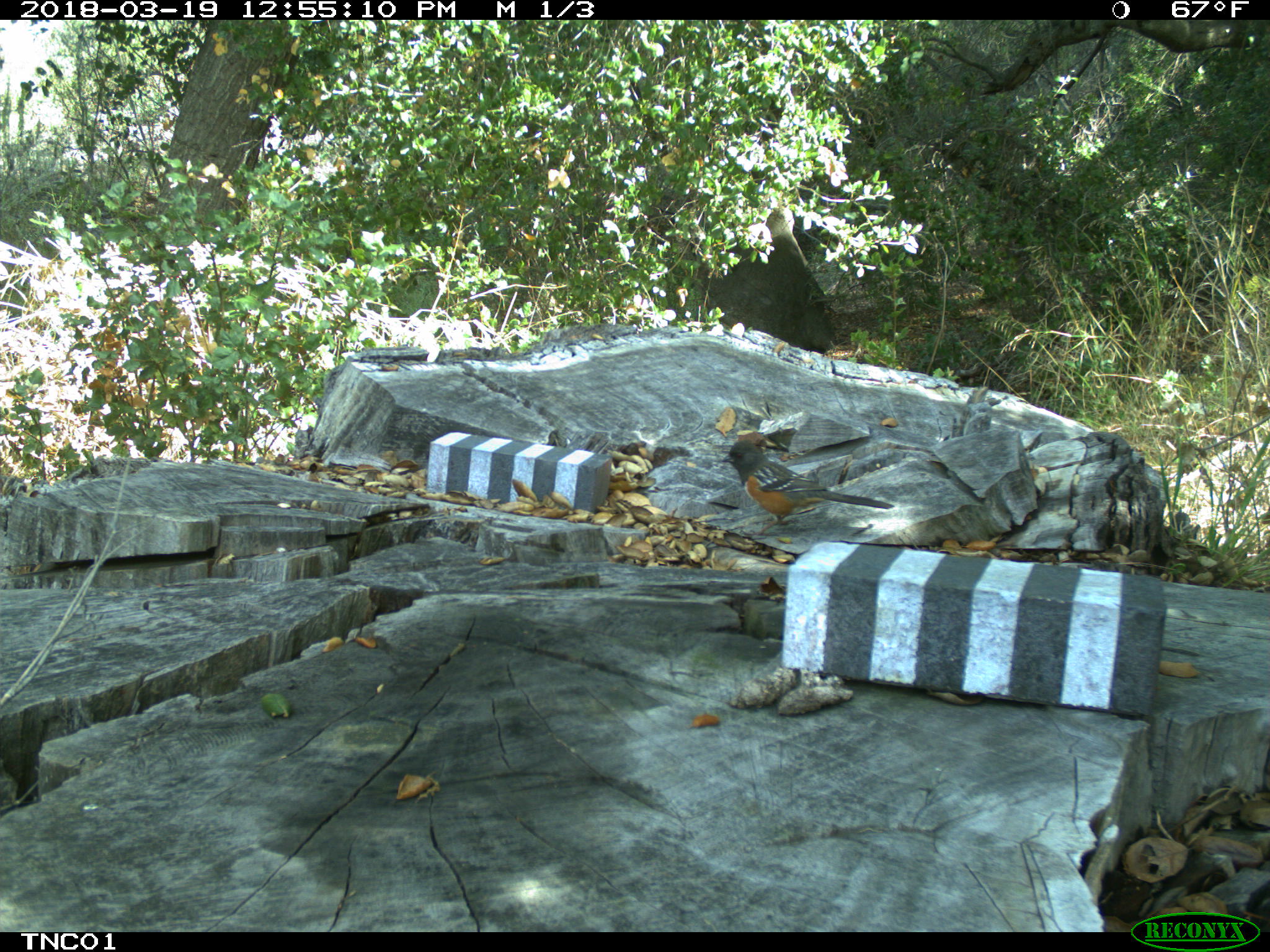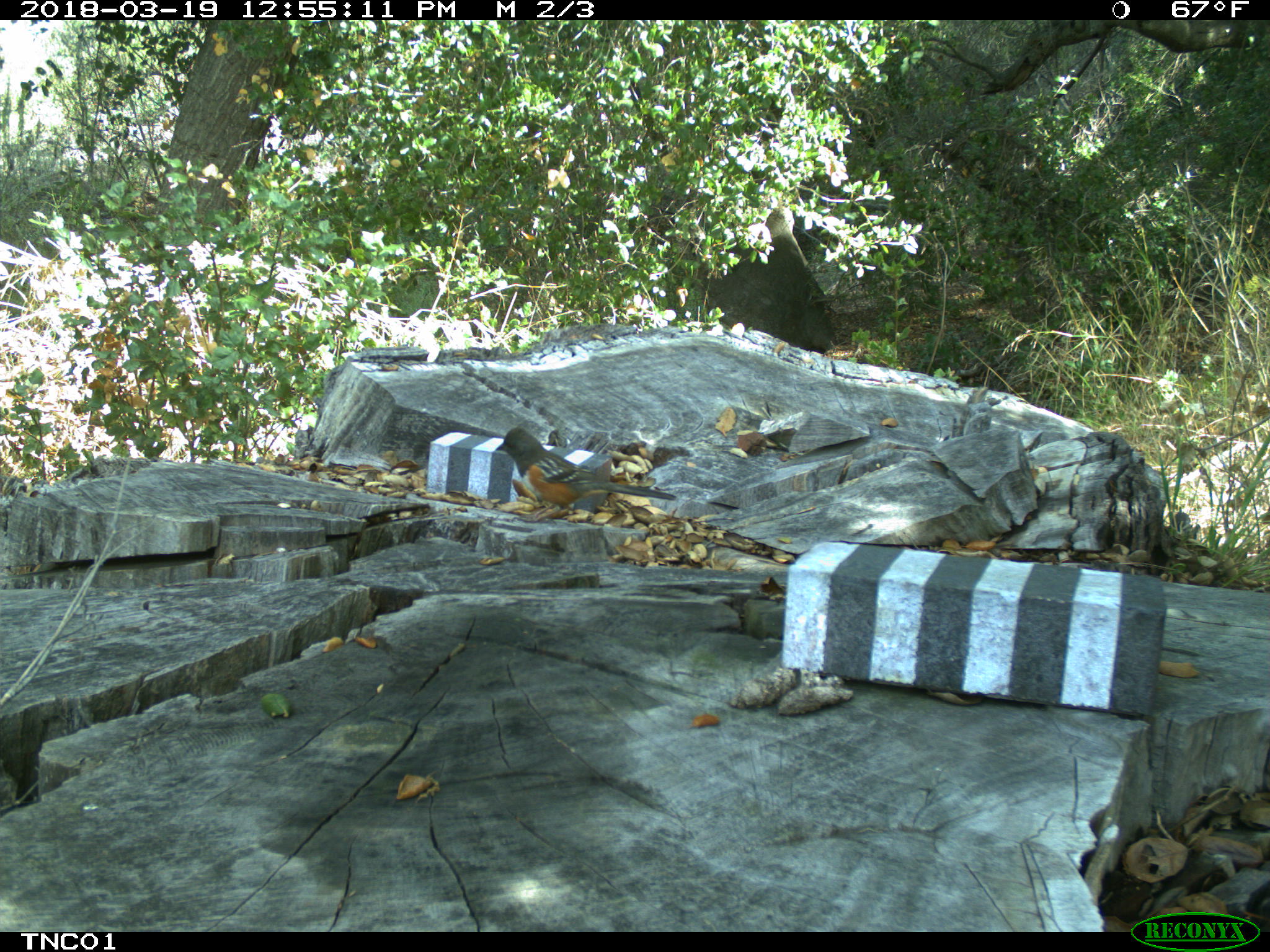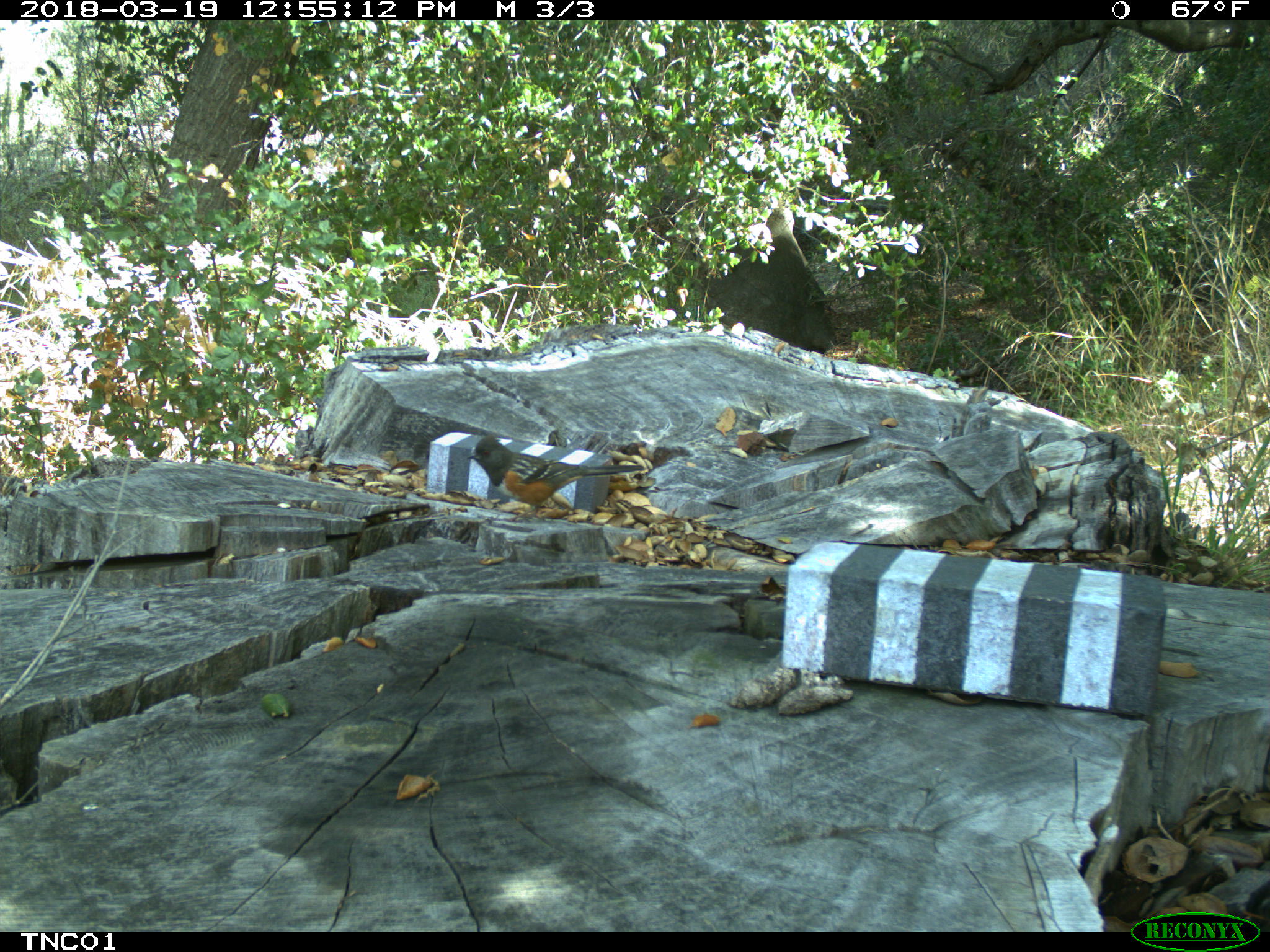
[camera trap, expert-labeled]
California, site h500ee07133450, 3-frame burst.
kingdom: Animalia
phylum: Chordata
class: Aves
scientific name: Aves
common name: bird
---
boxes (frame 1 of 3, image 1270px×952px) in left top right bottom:
bird: 721 439 895 537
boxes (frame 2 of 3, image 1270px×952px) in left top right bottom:
bird: 494 426 677 522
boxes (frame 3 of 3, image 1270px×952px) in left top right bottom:
bird: 466 435 645 522